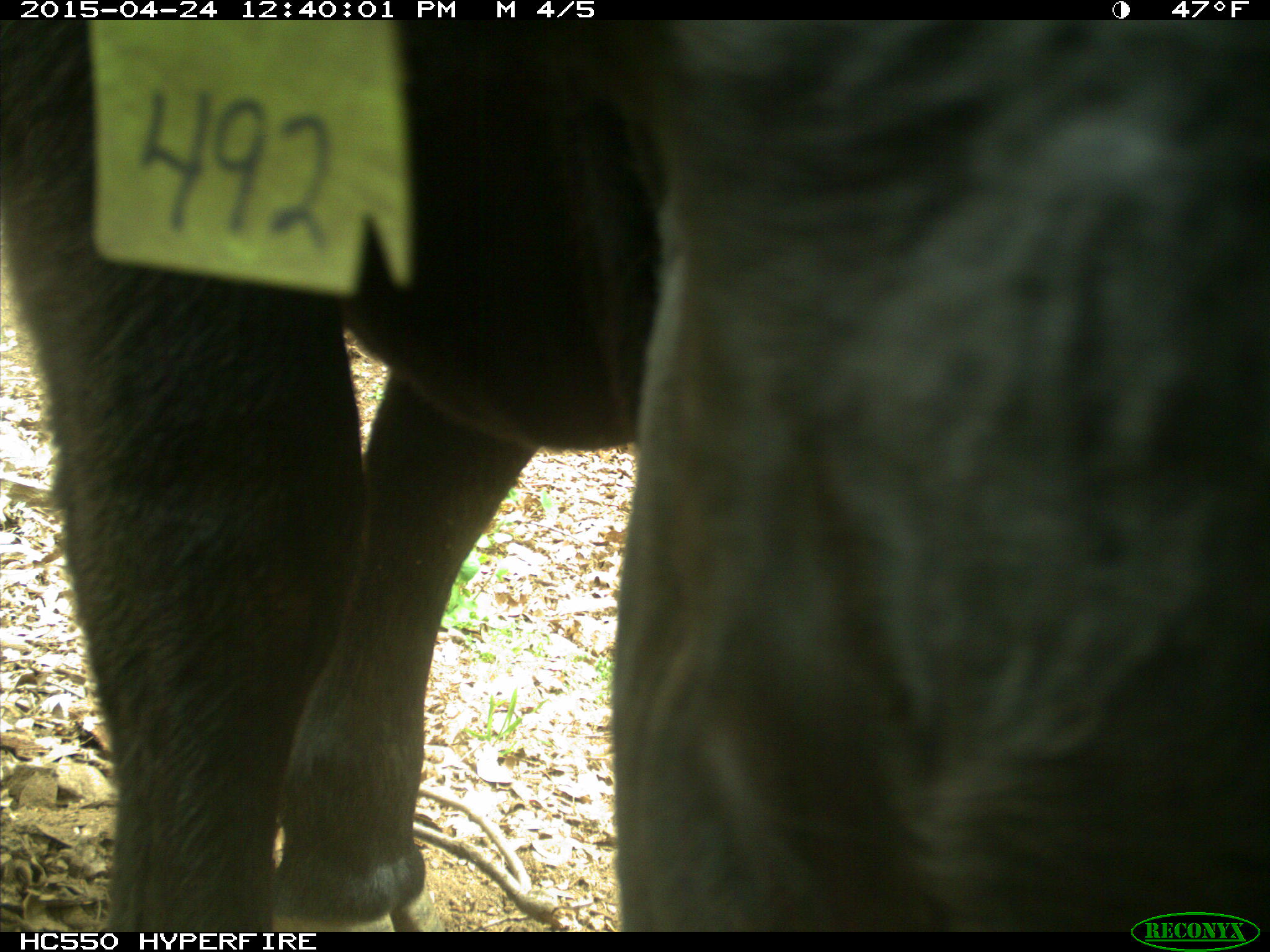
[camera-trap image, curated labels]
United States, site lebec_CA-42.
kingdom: Animalia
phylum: Chordata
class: Mammalia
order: Artiodactyla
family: Bovidae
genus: Bos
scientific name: Bos taurus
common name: domestic cow